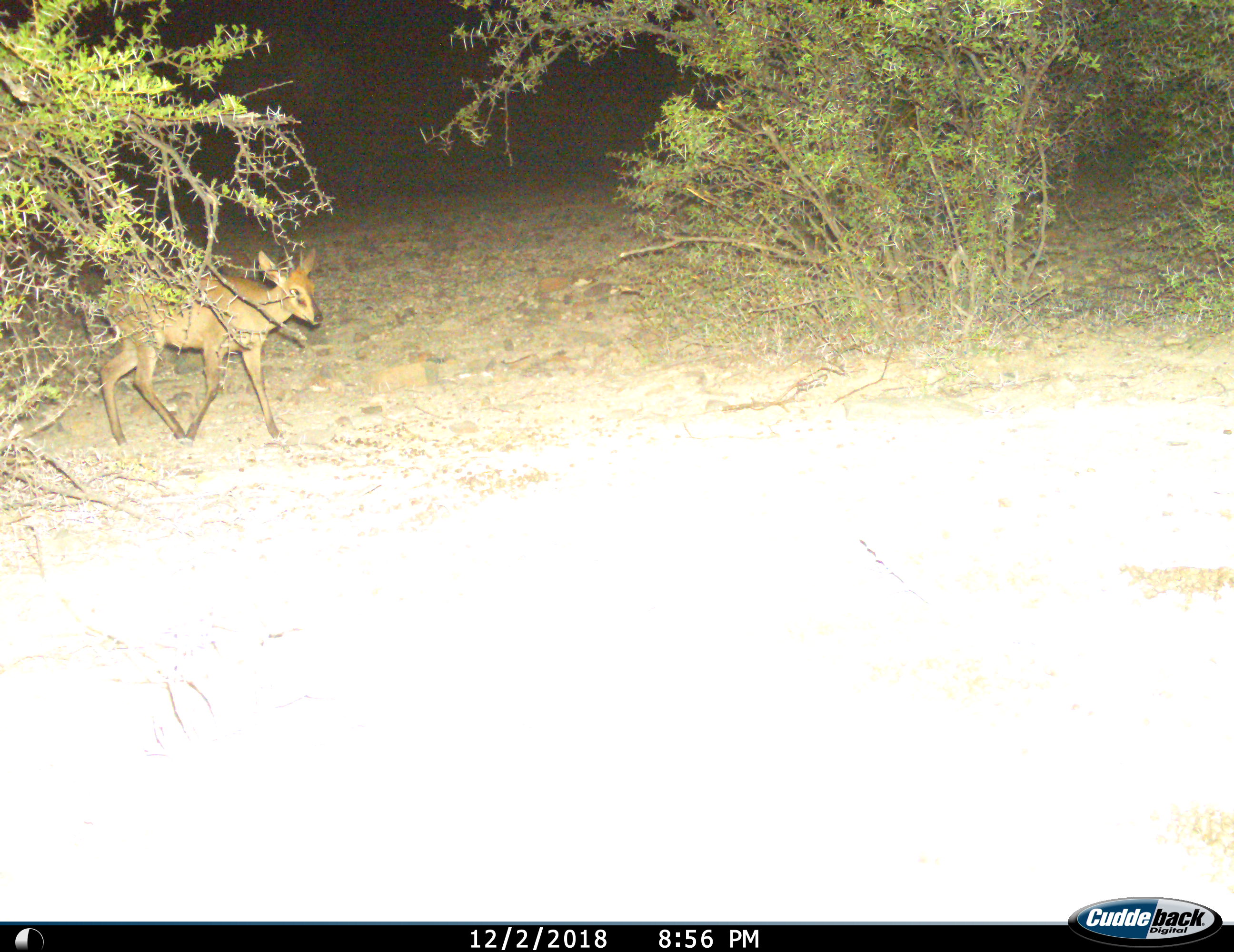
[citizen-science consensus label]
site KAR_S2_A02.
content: unidentified animal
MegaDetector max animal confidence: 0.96